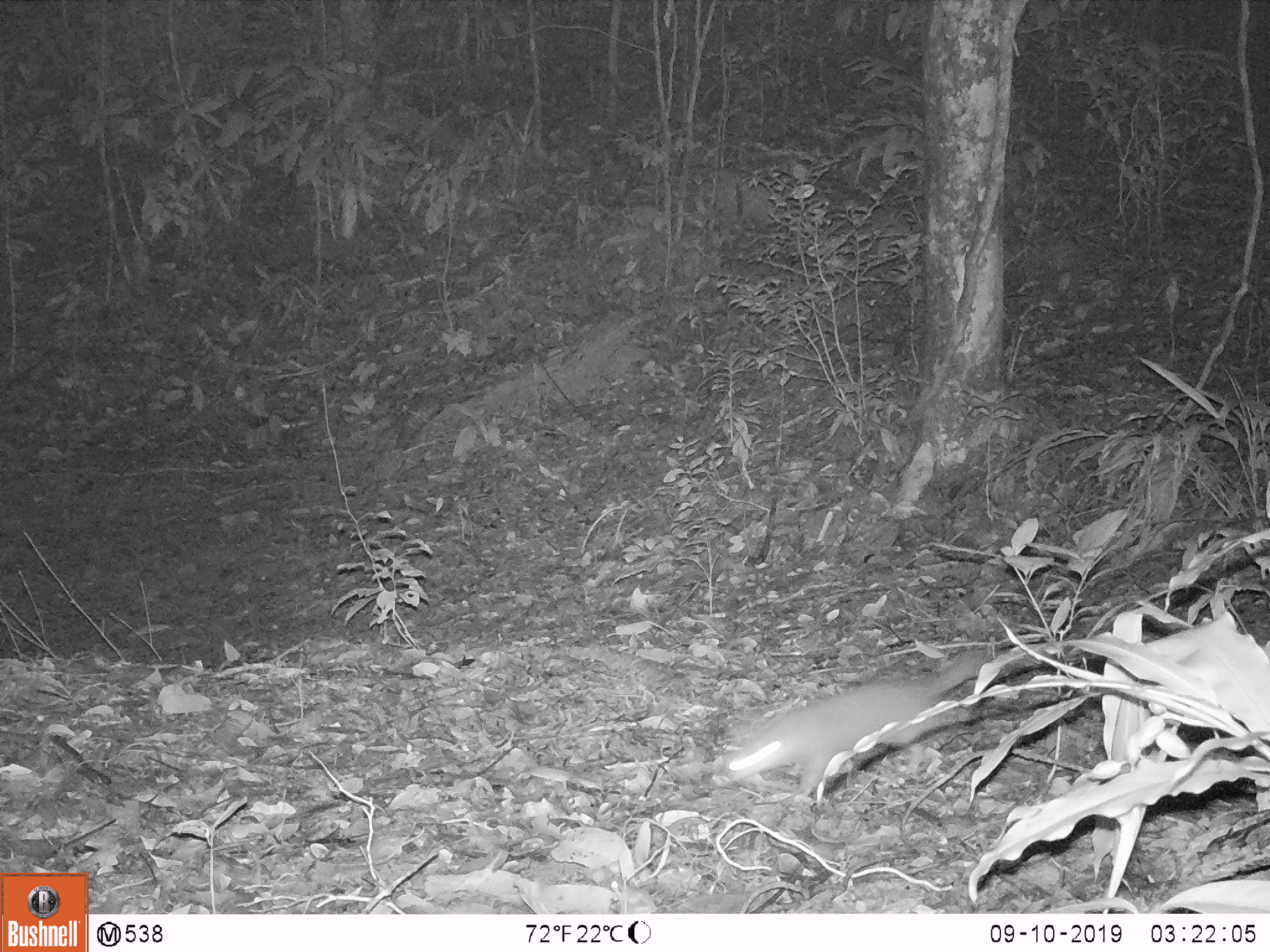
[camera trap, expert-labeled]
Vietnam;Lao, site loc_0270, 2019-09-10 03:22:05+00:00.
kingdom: Animalia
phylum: Chordata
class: Mammalia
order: Carnivora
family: Mustelidae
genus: Melogale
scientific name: Melogale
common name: ferret badger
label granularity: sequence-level